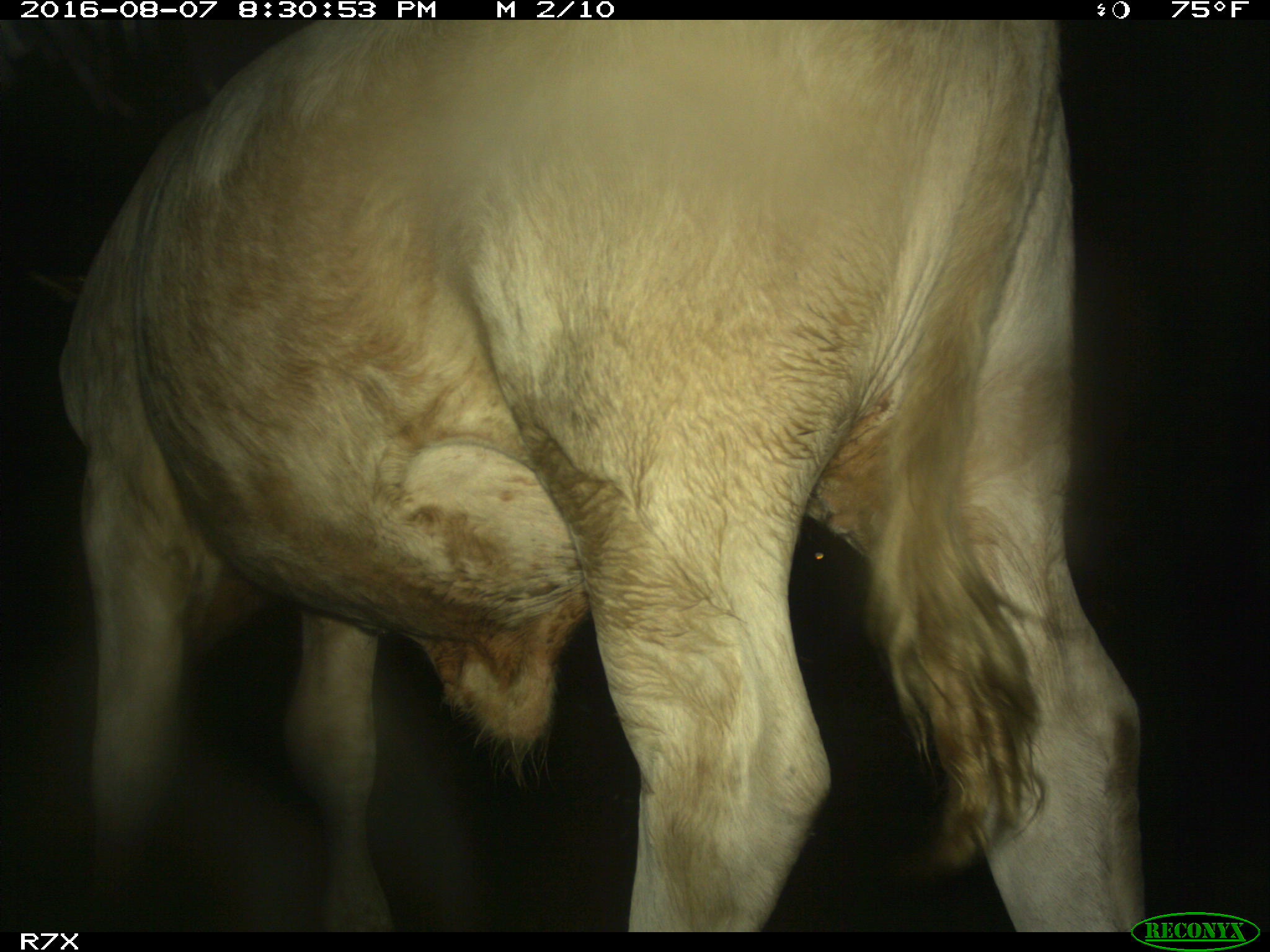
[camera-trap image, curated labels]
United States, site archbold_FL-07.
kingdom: Animalia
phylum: Chordata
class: Mammalia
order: Artiodactyla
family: Bovidae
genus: Bos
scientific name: Bos taurus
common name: domestic cow